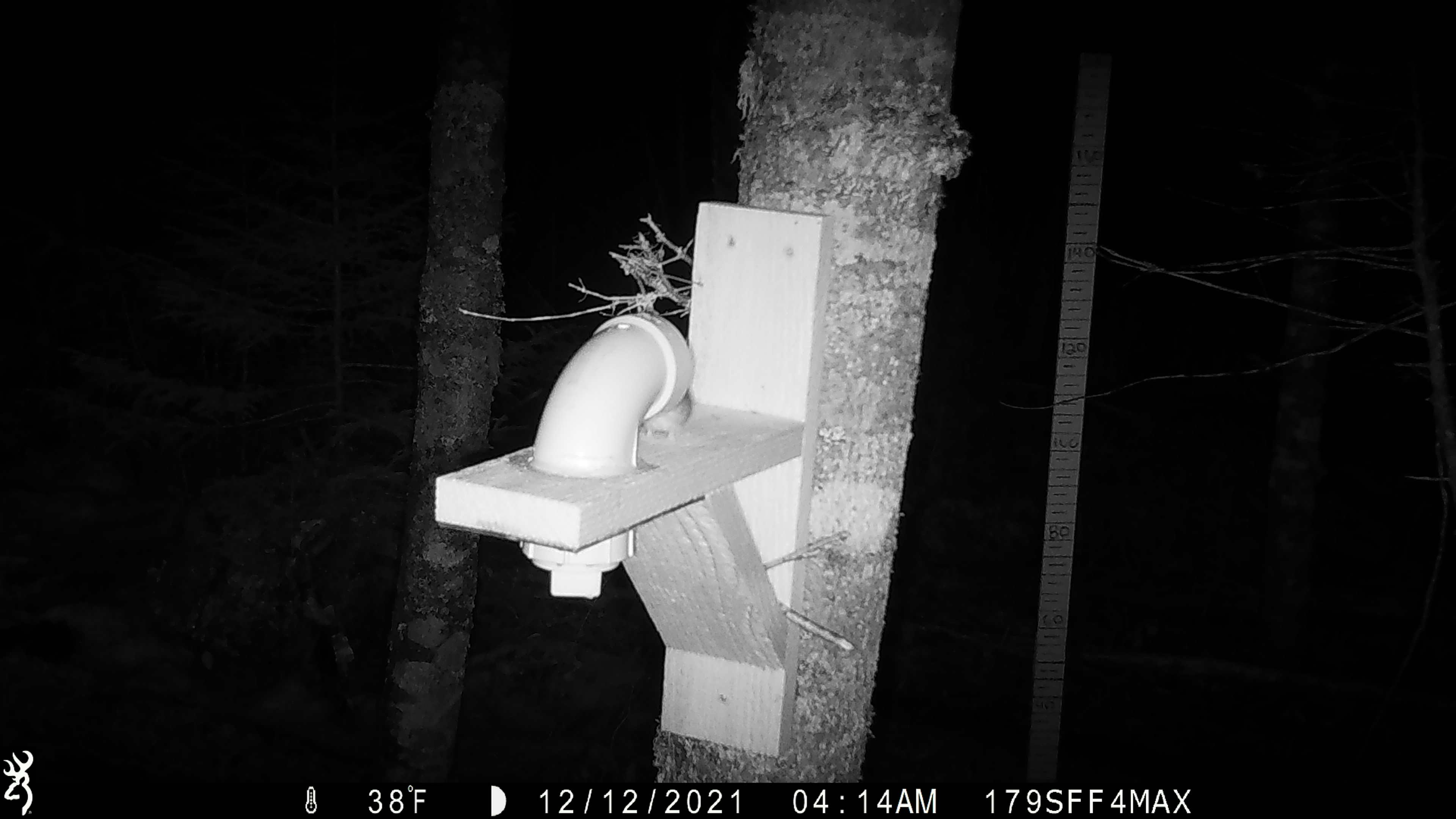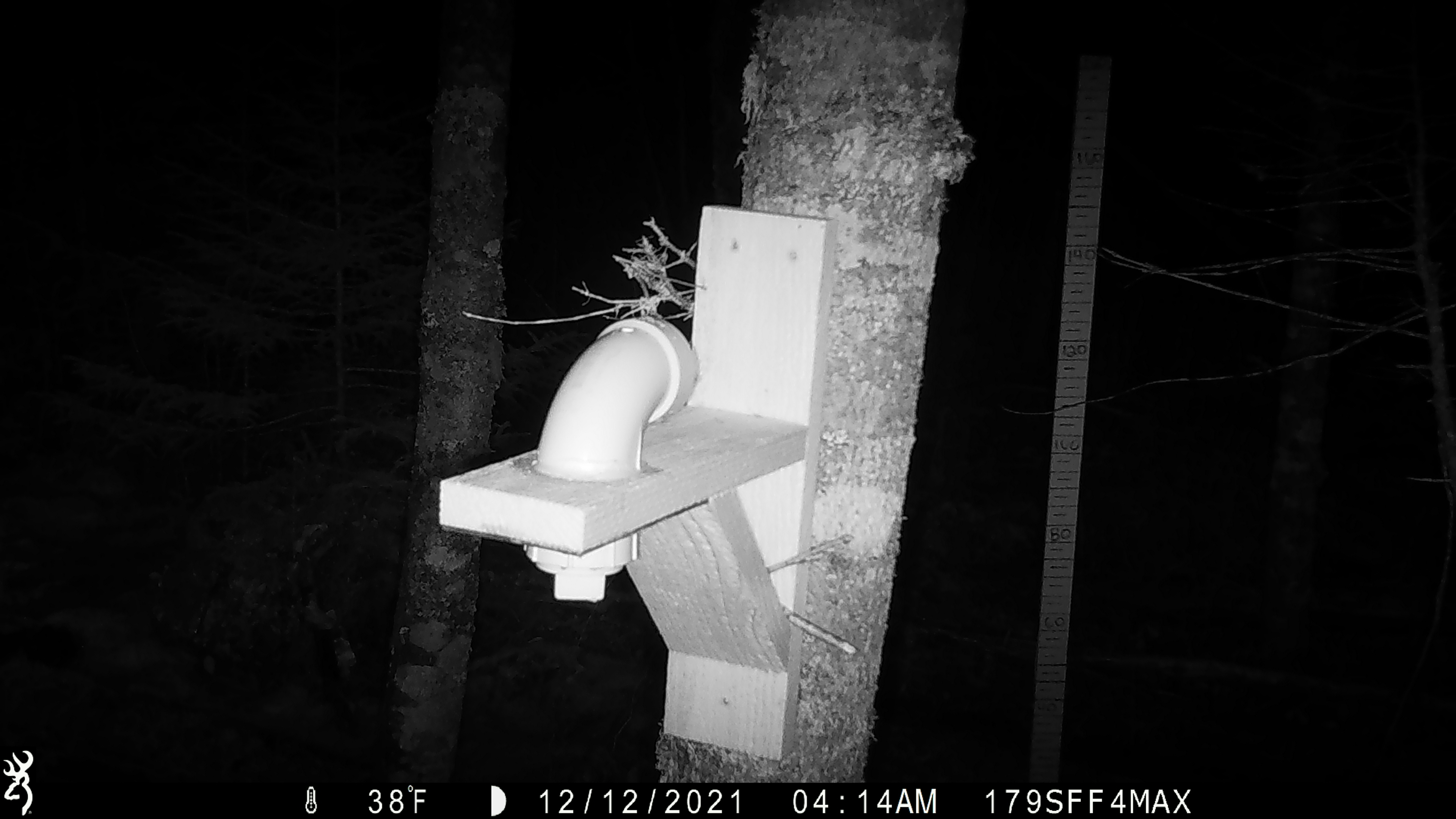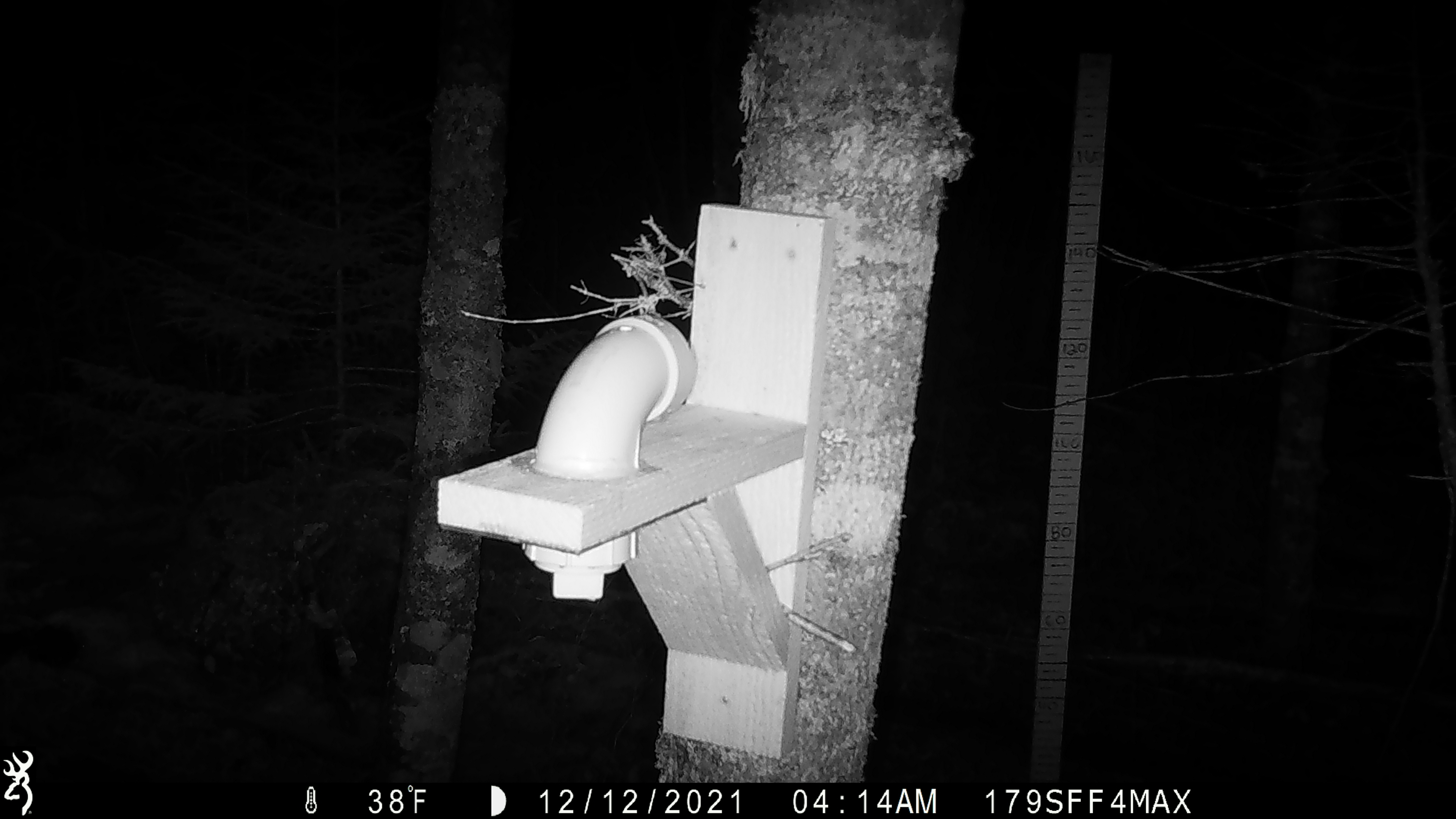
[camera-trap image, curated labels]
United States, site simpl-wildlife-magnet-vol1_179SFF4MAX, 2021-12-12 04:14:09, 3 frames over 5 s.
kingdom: Animalia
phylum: Chordata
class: Mammalia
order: Rodentia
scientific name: Rodentia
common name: mouse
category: mouse sp.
Mouse sp. (mouse) (Rodentia).